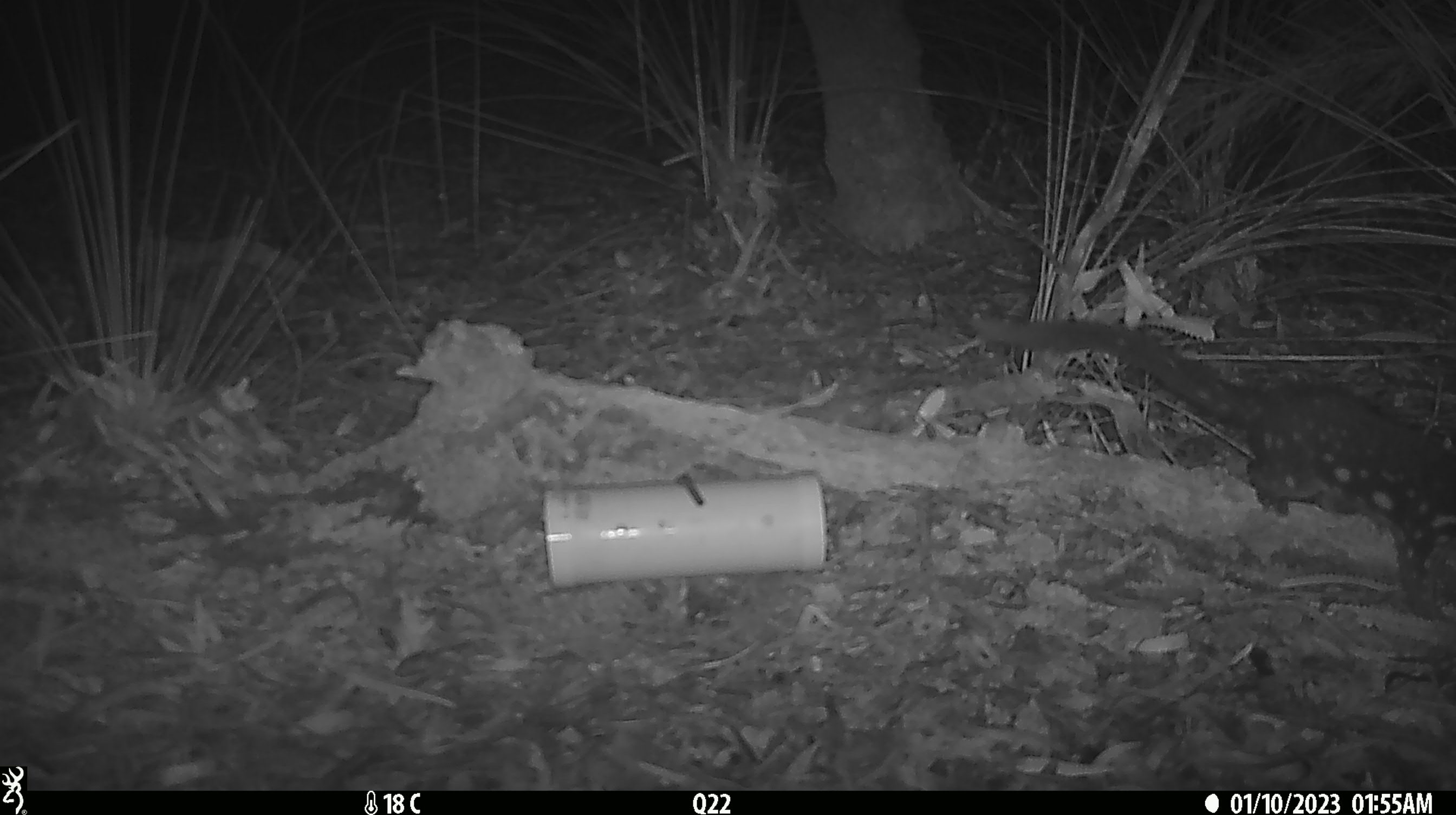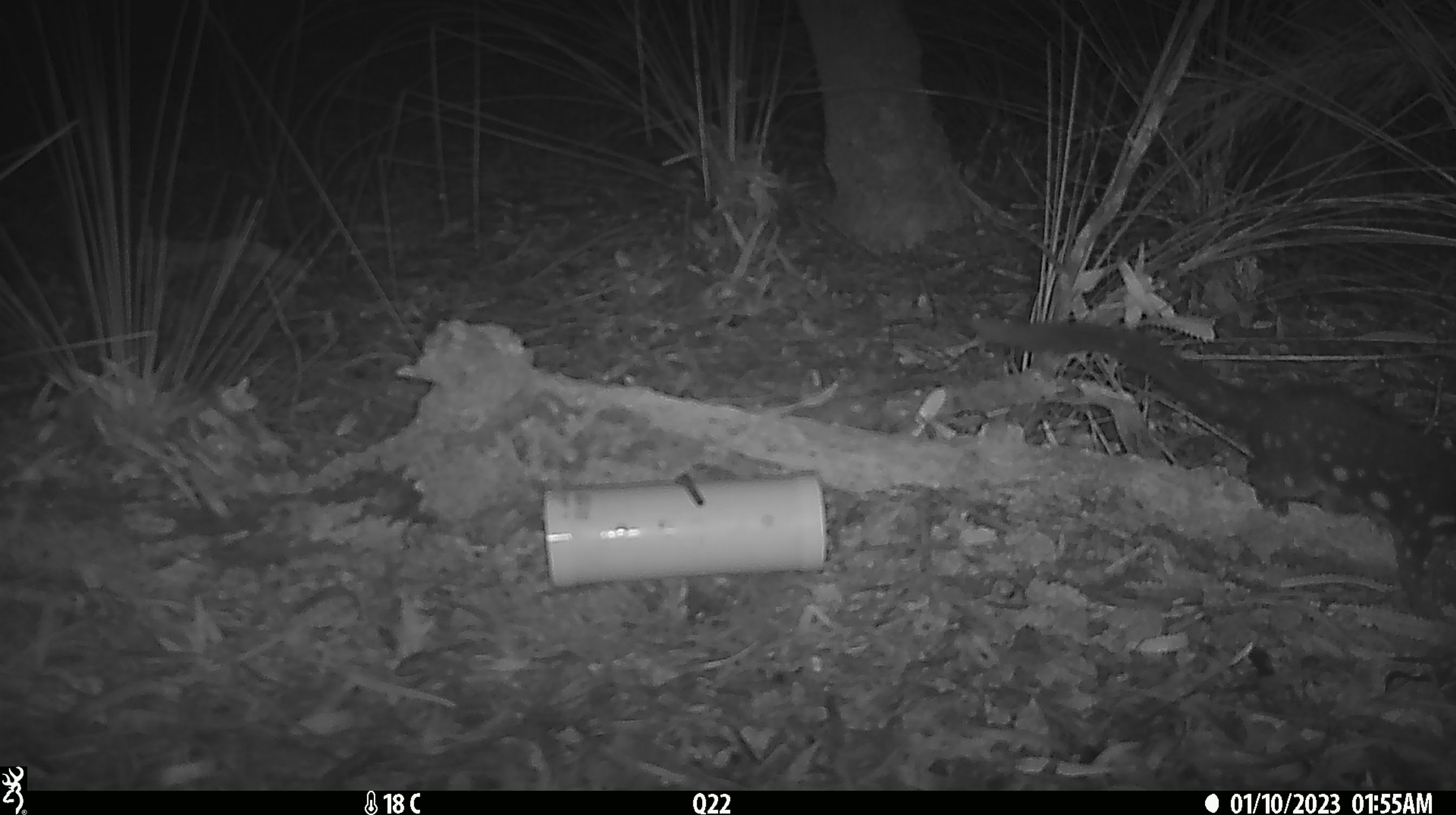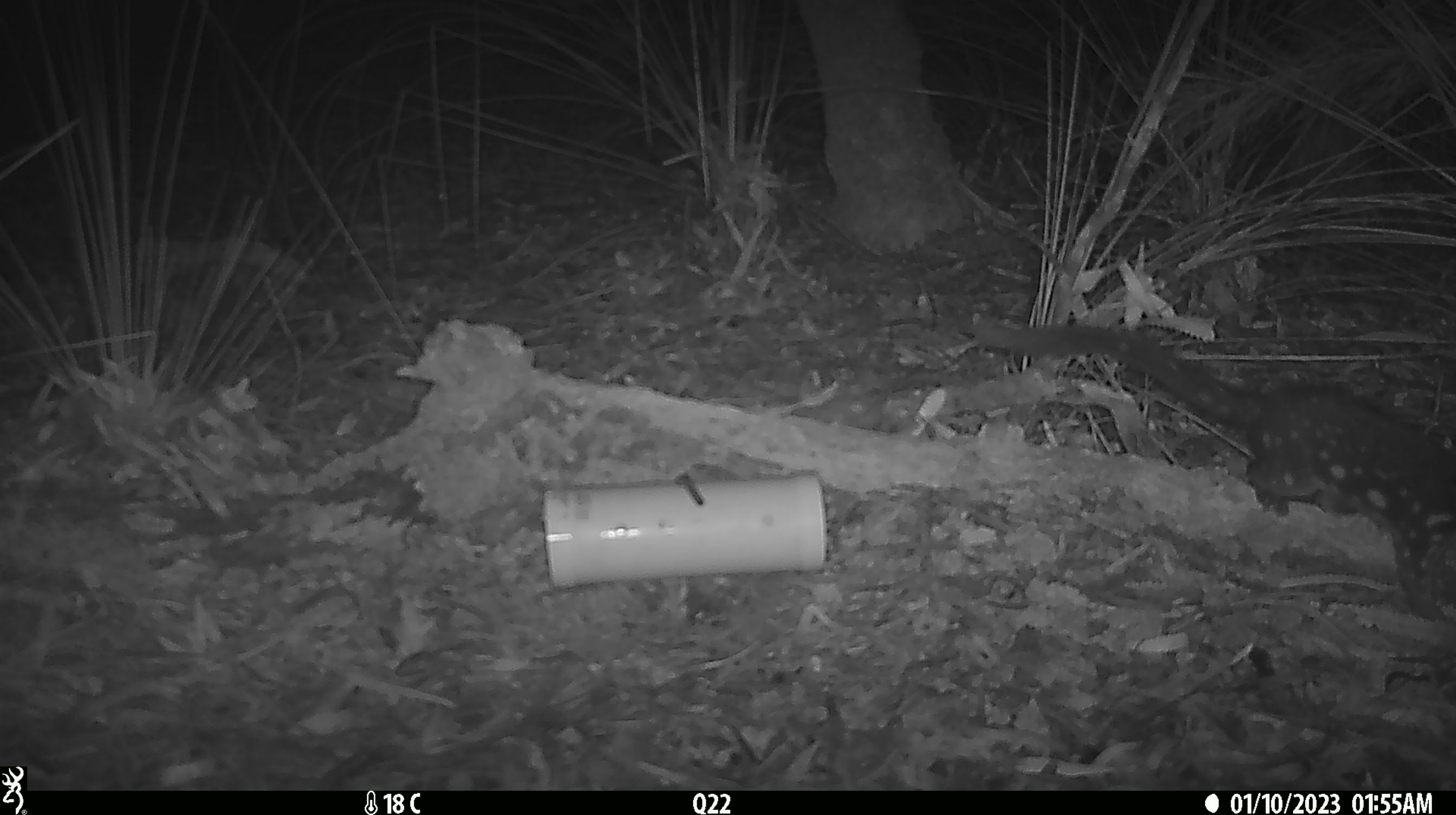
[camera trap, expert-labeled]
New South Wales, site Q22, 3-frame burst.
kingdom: Animalia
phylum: Chordata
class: Mammalia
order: Dasyuromorphia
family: Dasyuridae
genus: Dasyurus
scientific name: Dasyurus maculatus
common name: spotted-tailed quoll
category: quoll